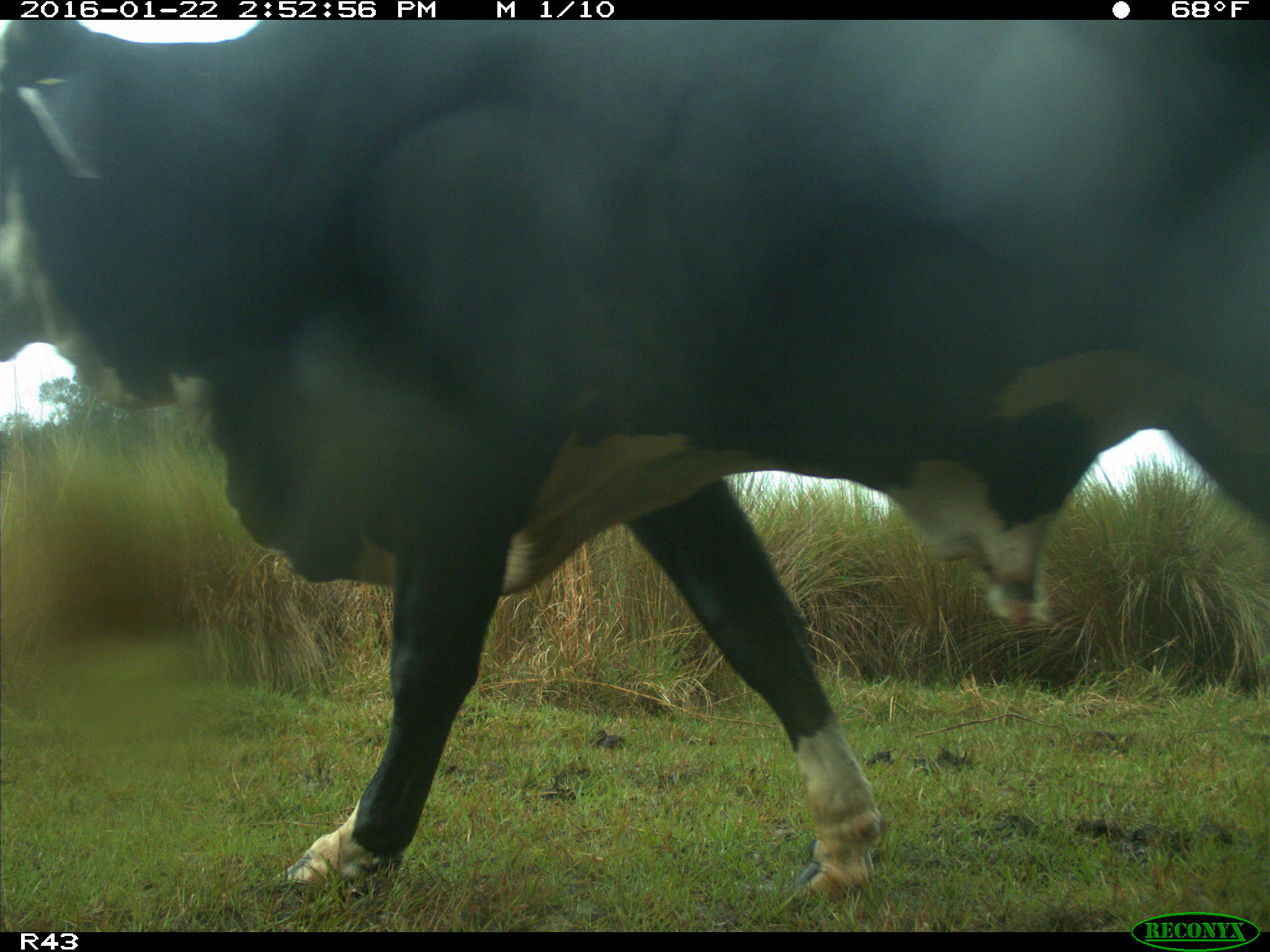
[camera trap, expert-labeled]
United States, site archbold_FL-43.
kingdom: Animalia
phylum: Chordata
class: Mammalia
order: Artiodactyla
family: Bovidae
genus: Bos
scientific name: Bos taurus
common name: domestic cow